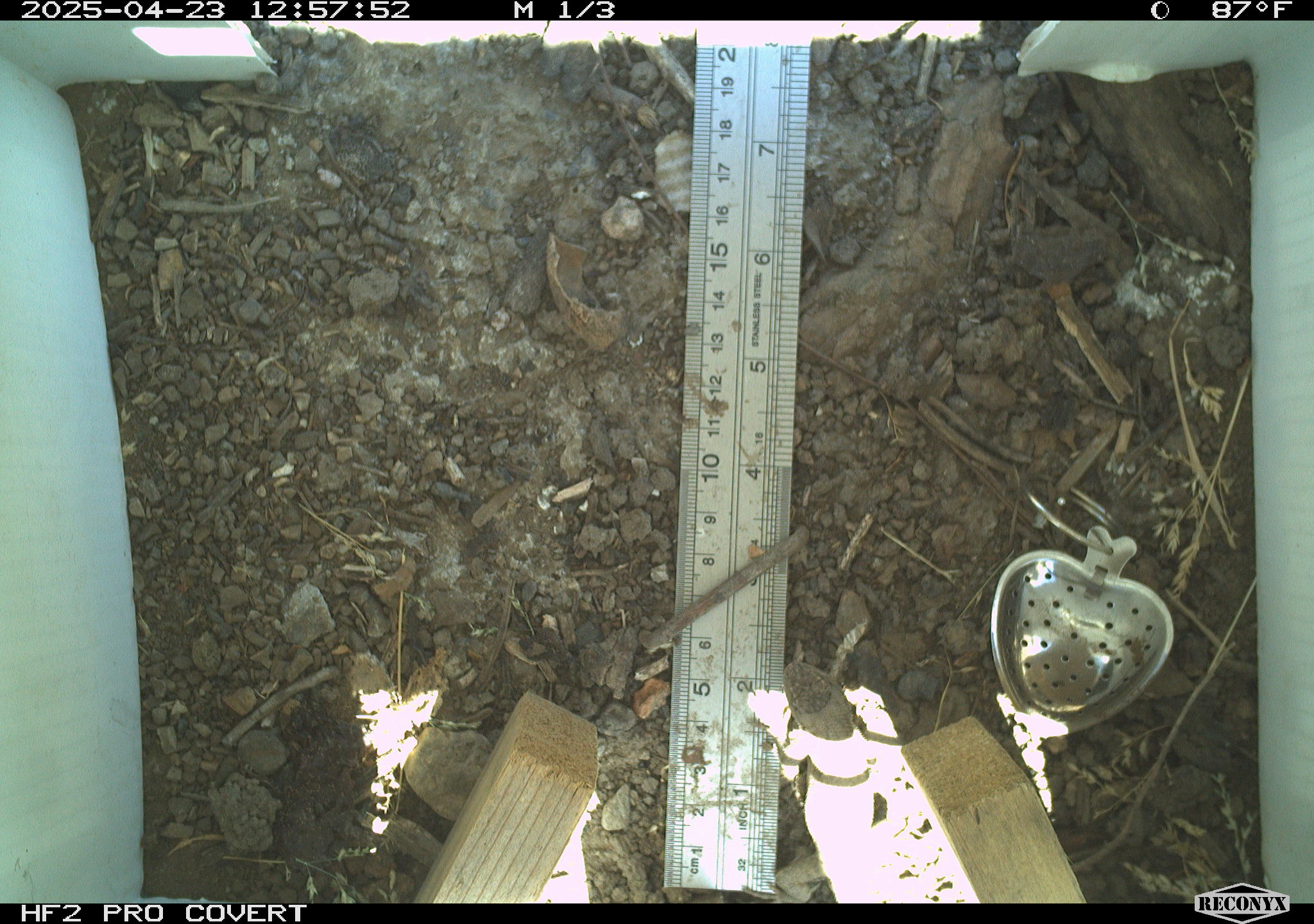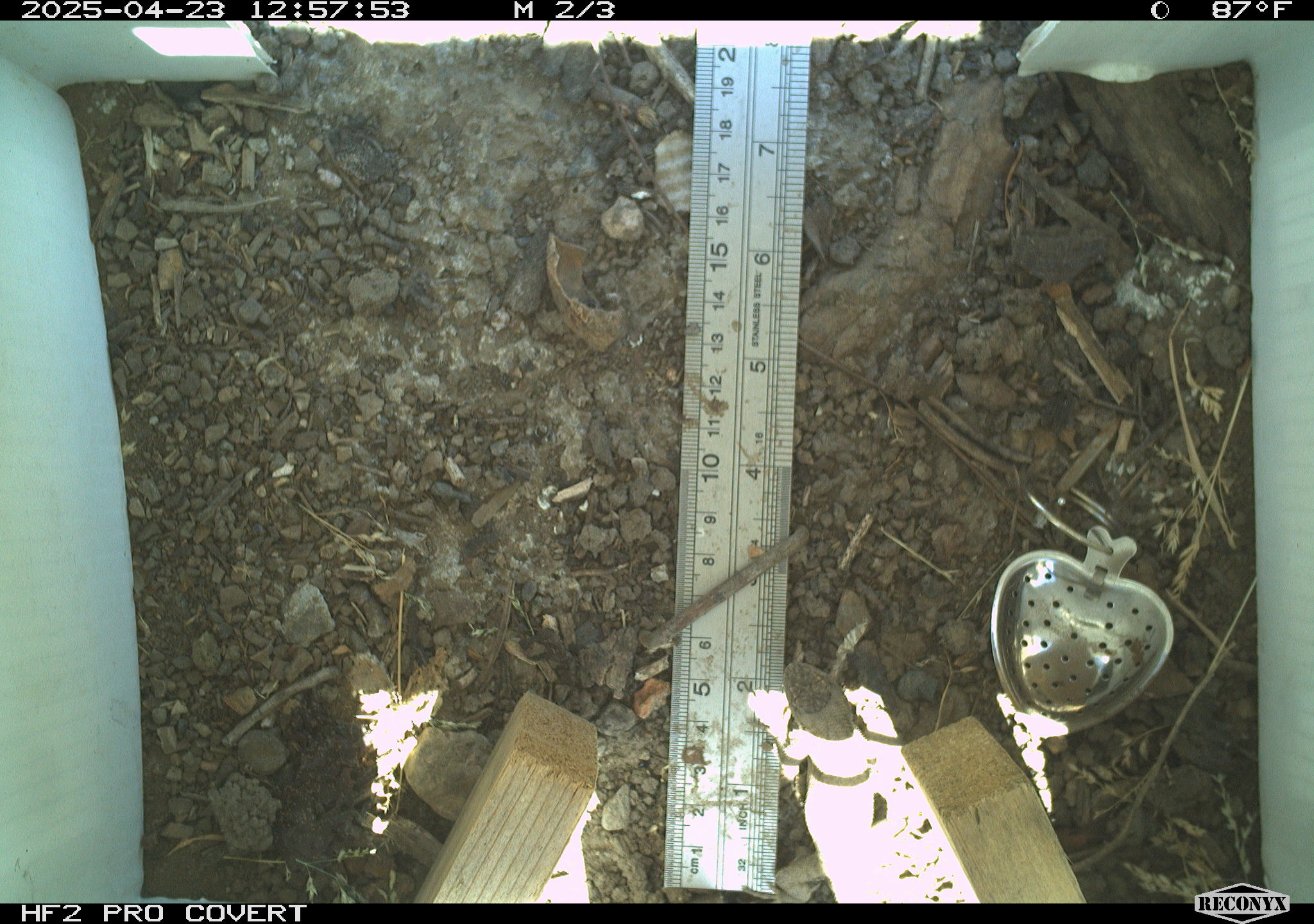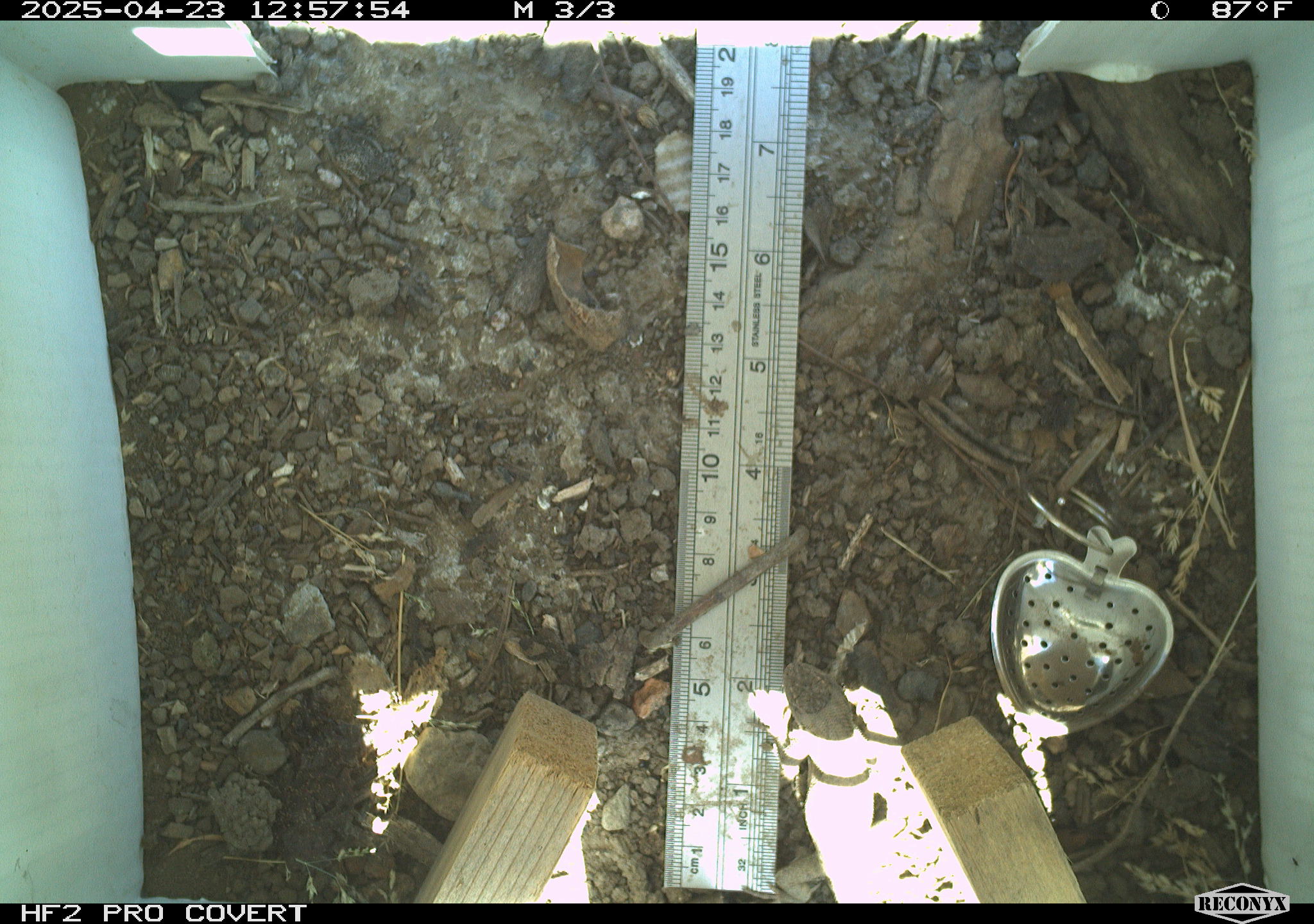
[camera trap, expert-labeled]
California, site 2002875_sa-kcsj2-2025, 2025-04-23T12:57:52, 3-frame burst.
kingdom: Animalia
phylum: Chordata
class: Reptilia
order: Squamata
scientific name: Squamata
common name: lizards and snakes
Lizards and snakes (Squamata).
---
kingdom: Animalia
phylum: Chordata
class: Reptilia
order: Squamata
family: Phrynosomatidae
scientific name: Phrynosomatidae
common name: north american spiny lizards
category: sceloporus/uta species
Sceloporus/uta species (north american spiny lizards) (Phrynosomatidae).